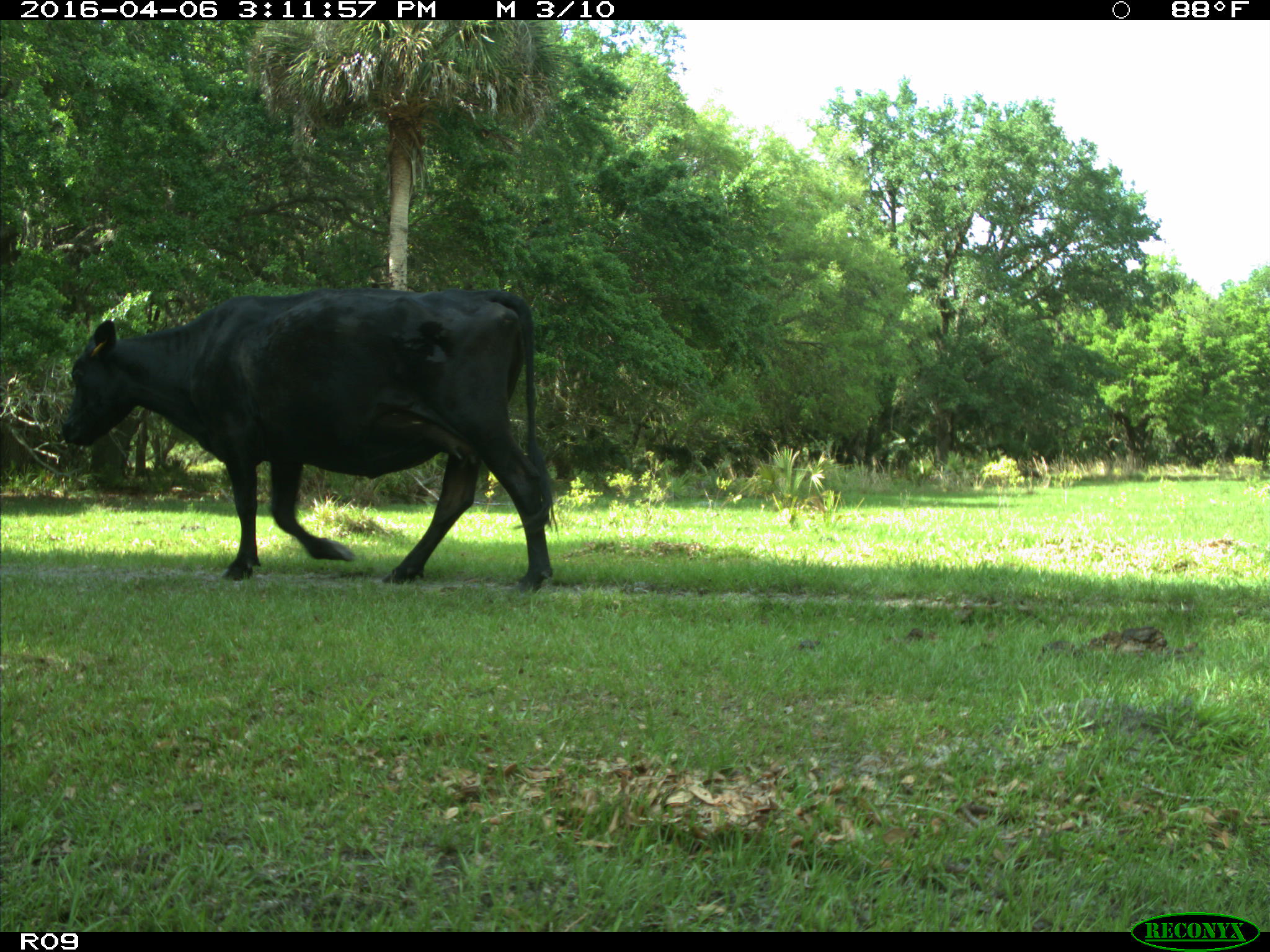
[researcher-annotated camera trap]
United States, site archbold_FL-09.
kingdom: Animalia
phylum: Chordata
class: Mammalia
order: Artiodactyla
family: Bovidae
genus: Bos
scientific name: Bos taurus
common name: domestic cow